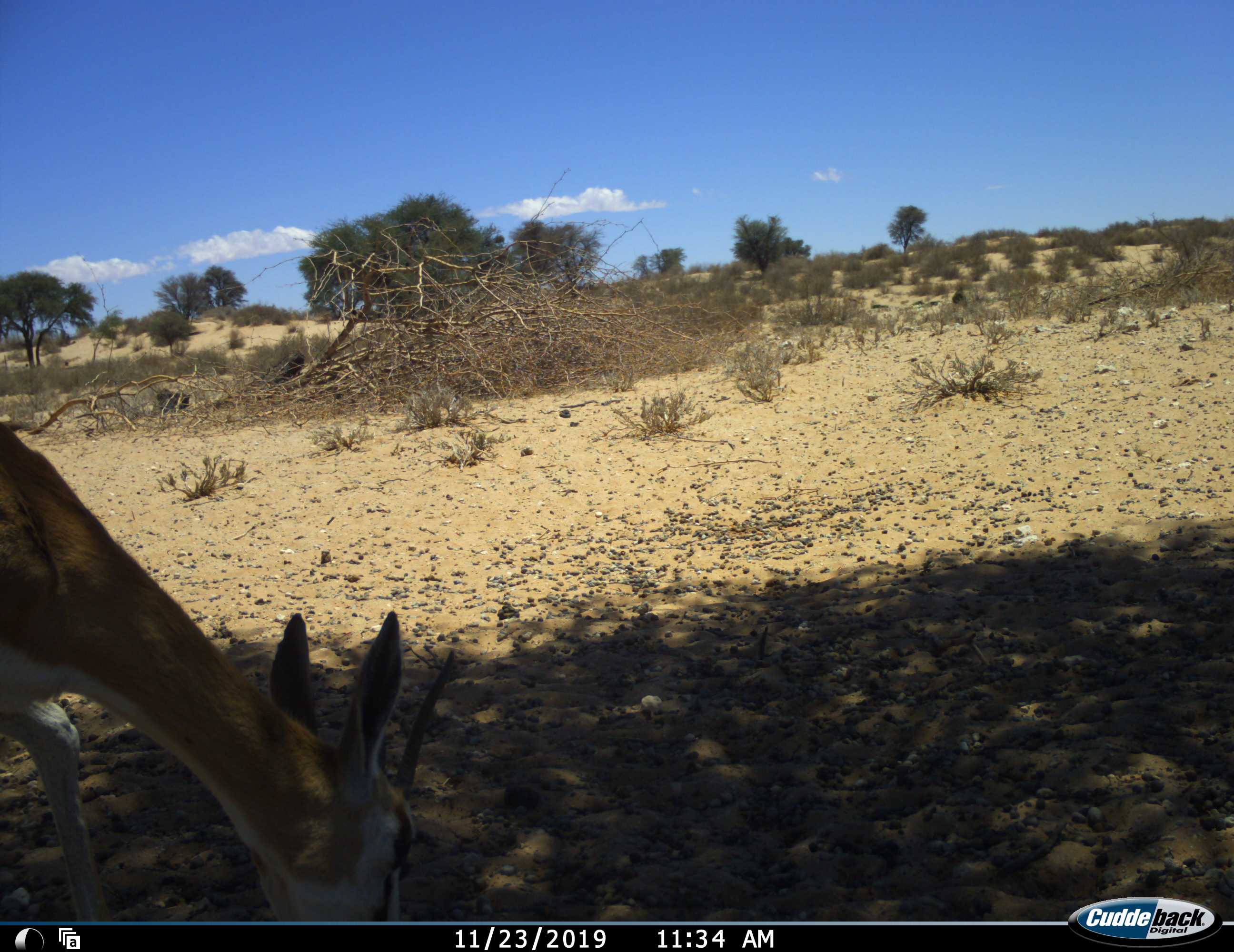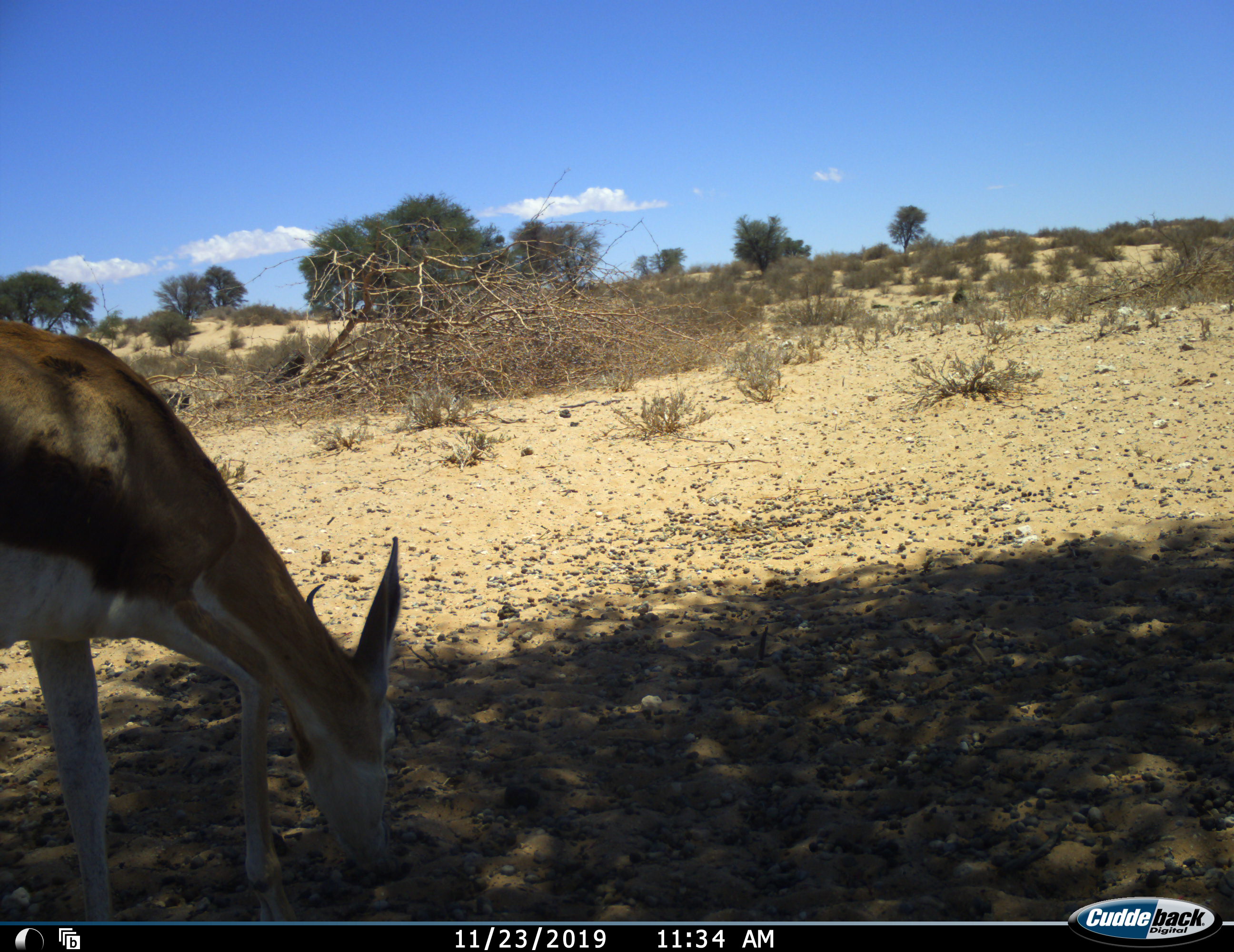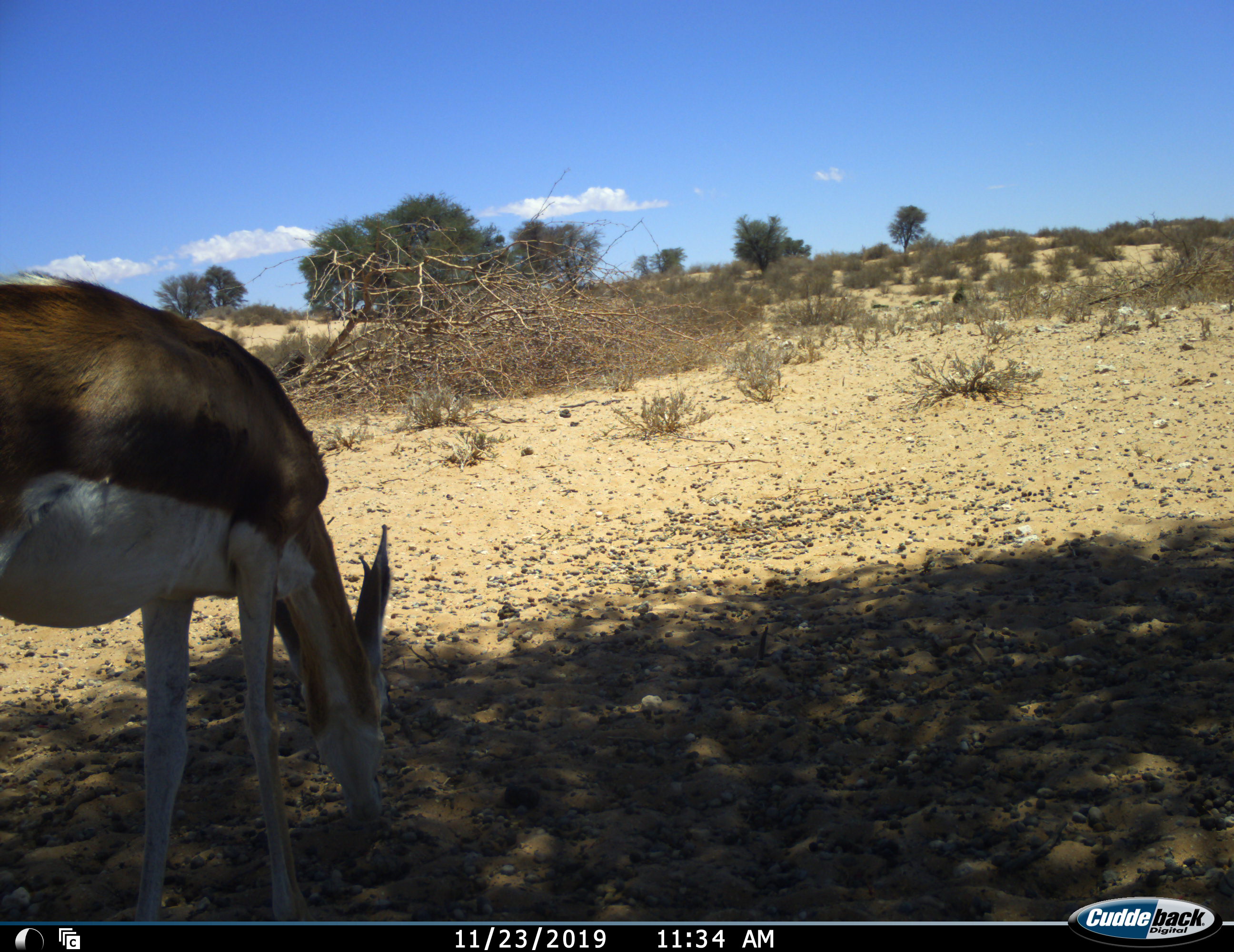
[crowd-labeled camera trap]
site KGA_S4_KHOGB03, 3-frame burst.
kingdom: Animalia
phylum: Chordata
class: Mammalia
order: Artiodactyla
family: Bovidae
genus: Antidorcas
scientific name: Antidorcas marsupialis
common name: springbok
Springbok (Antidorcas marsupialis), count 1. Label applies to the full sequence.